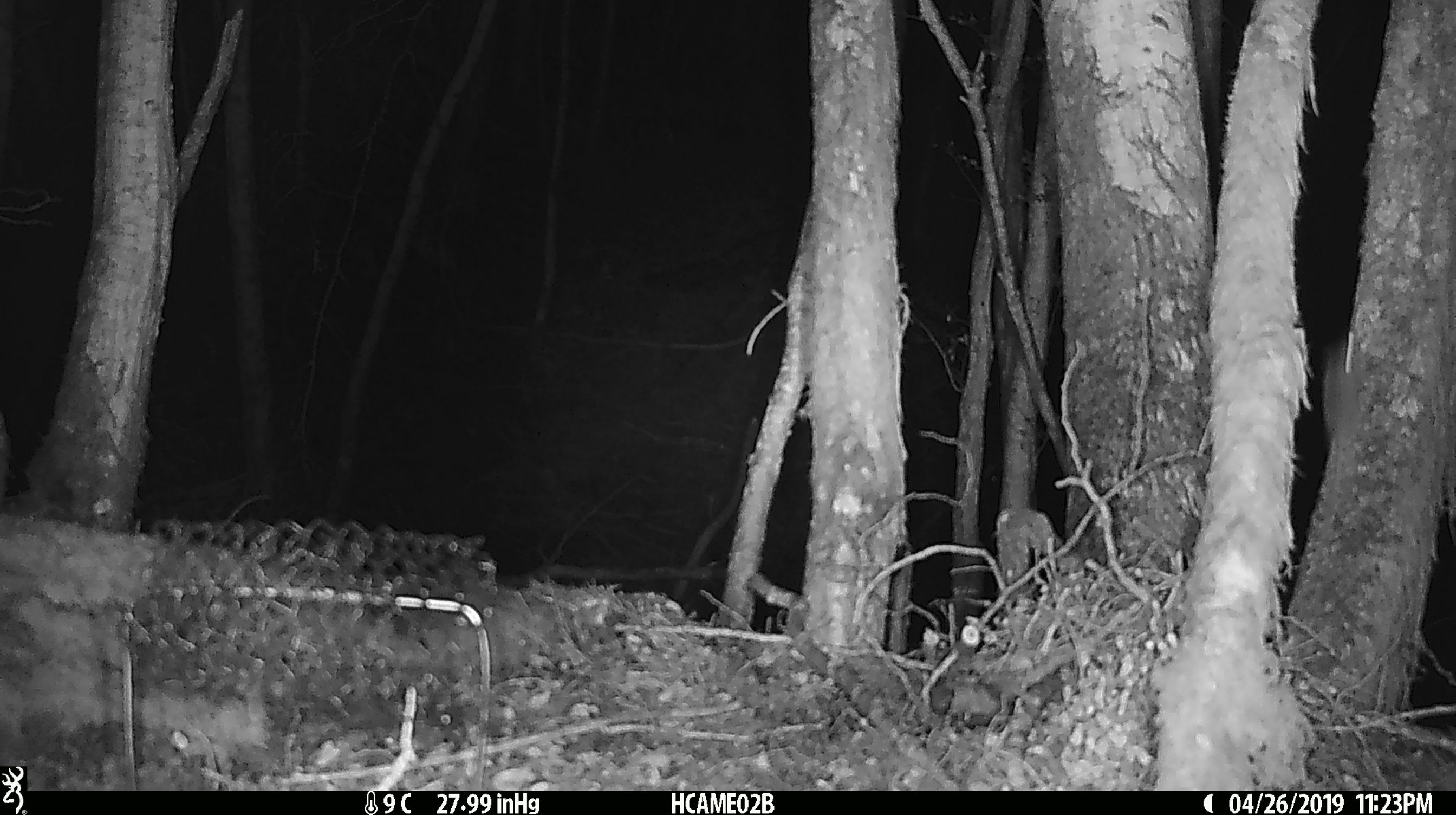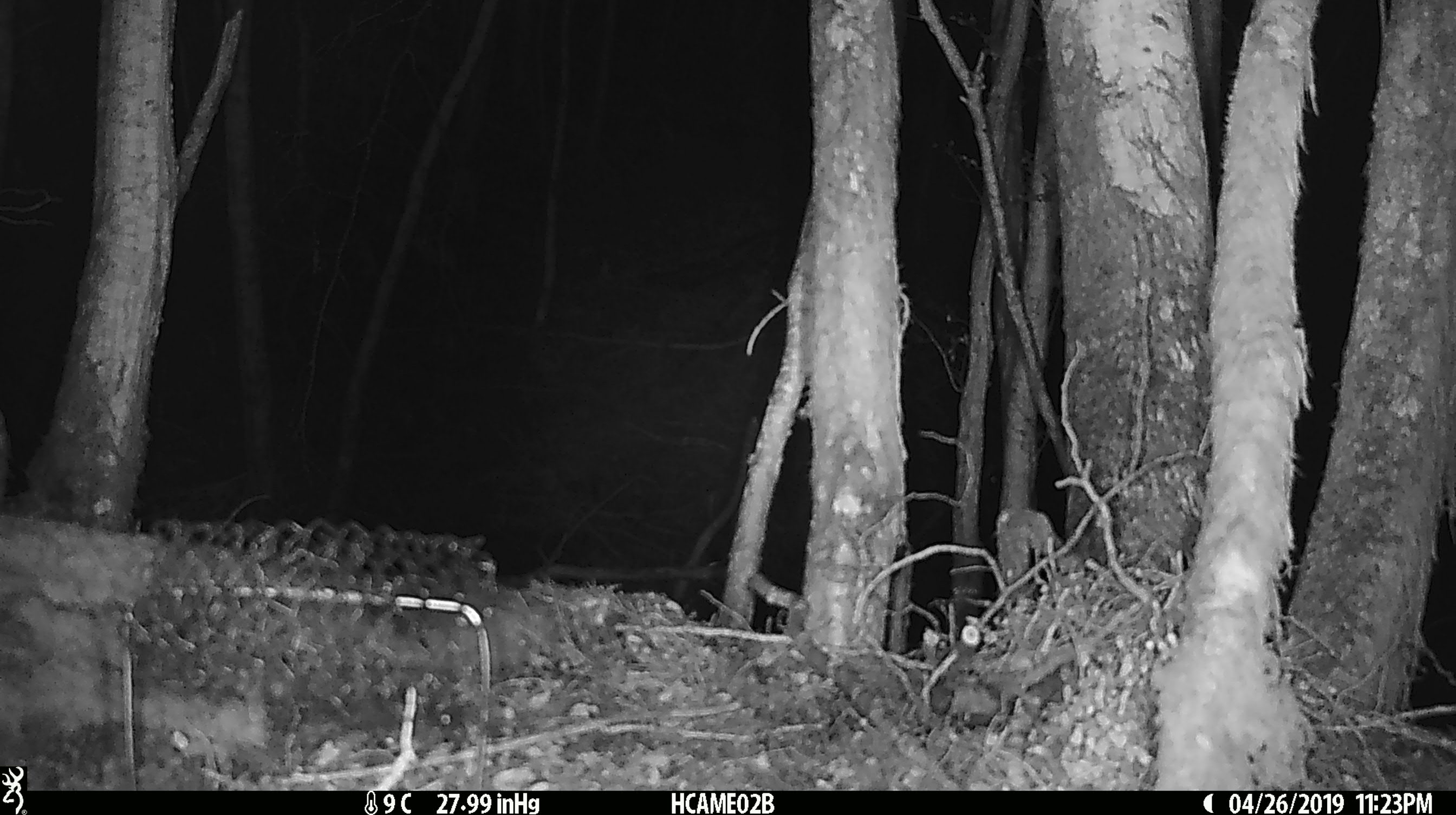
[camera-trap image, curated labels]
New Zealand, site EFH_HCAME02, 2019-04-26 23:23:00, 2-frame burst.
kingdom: Animalia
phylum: Chordata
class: Mammalia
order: Rodentia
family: Muridae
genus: Mus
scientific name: Mus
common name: mouse